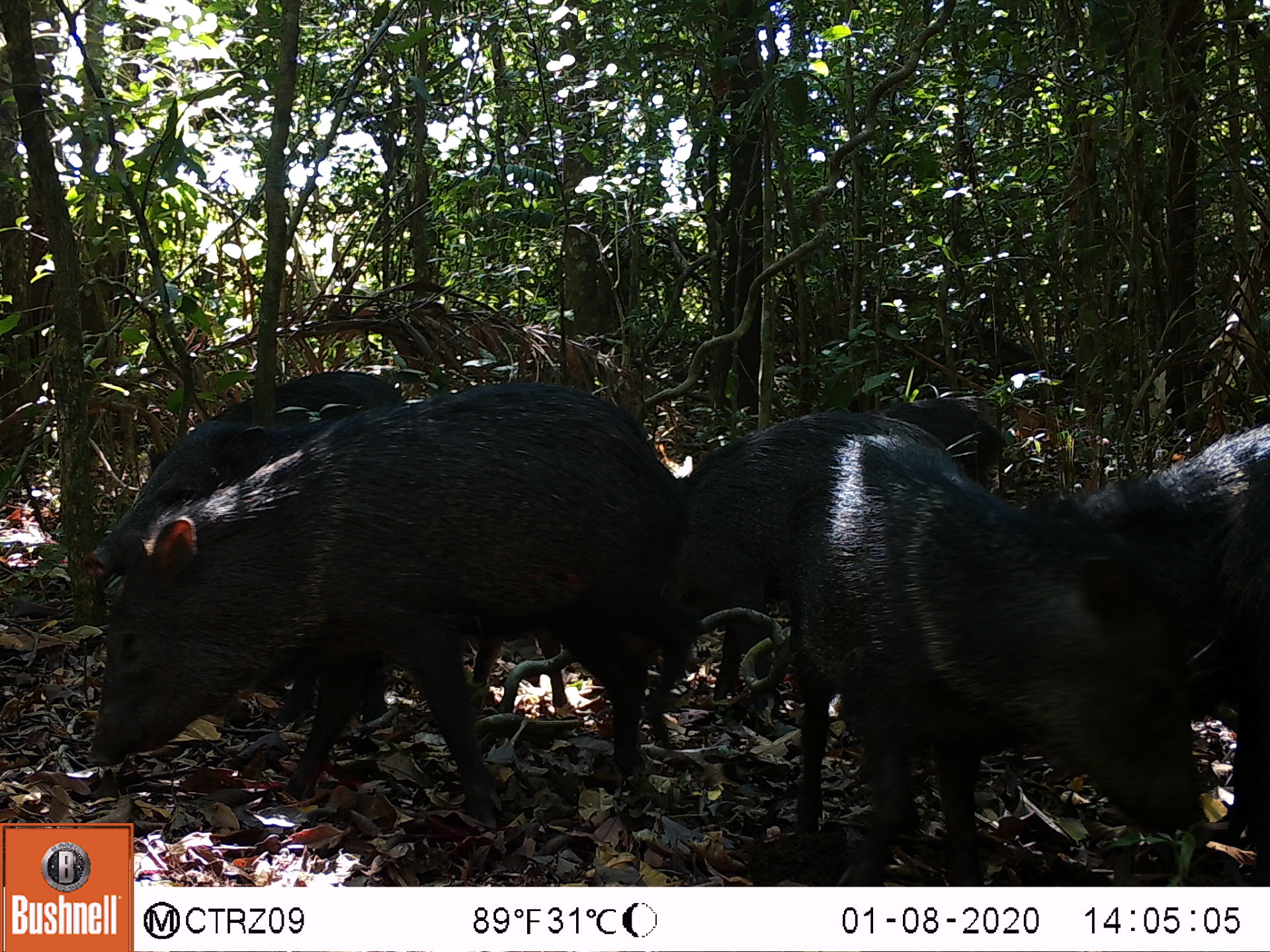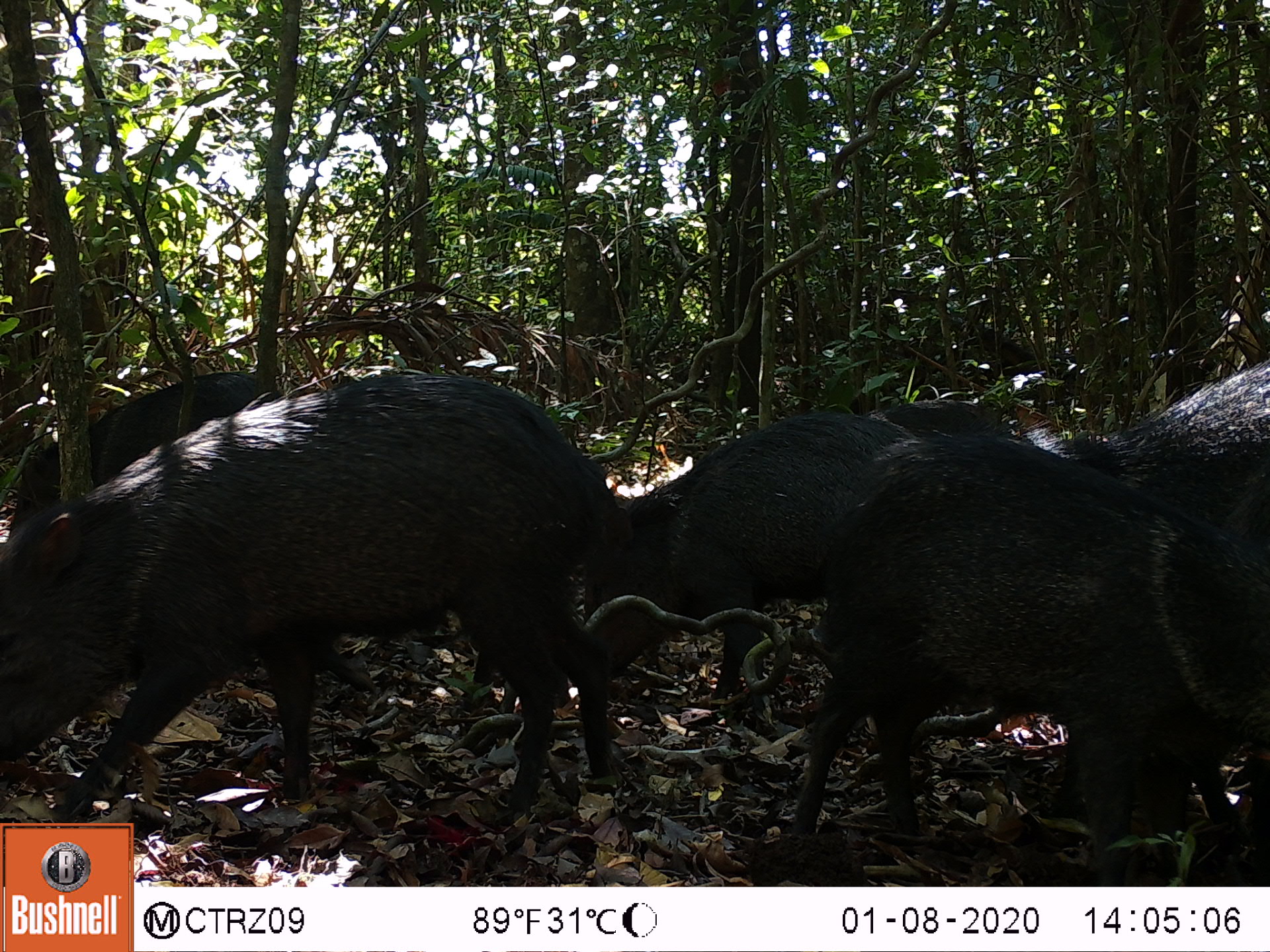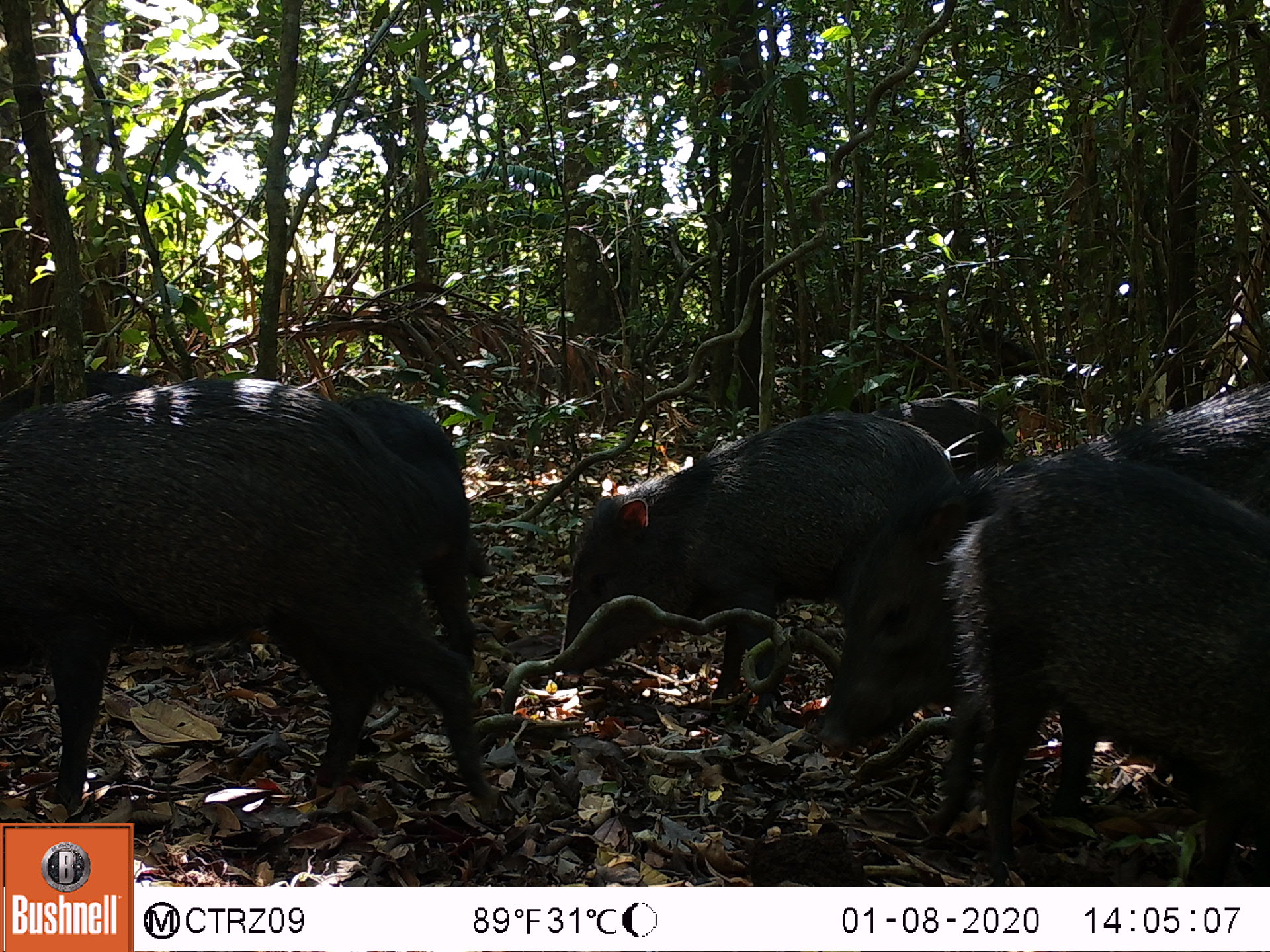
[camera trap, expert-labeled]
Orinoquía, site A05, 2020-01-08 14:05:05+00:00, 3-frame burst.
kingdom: Animalia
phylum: Chordata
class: Mammalia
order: Artiodactyla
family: Tayassuidae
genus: Pecari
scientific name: Pecari tajacu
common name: collared peccary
Collared peccary (Pecari tajacu).